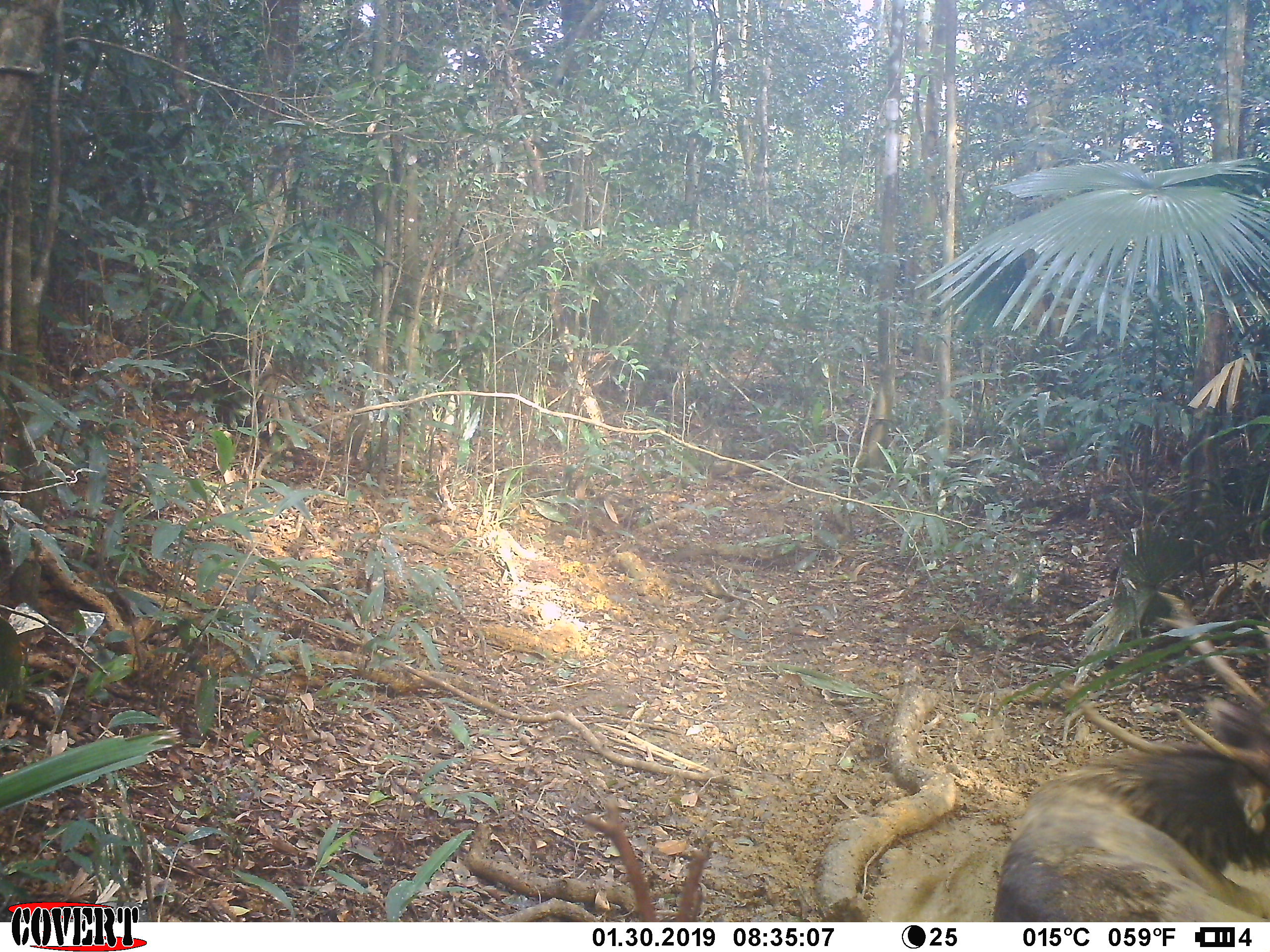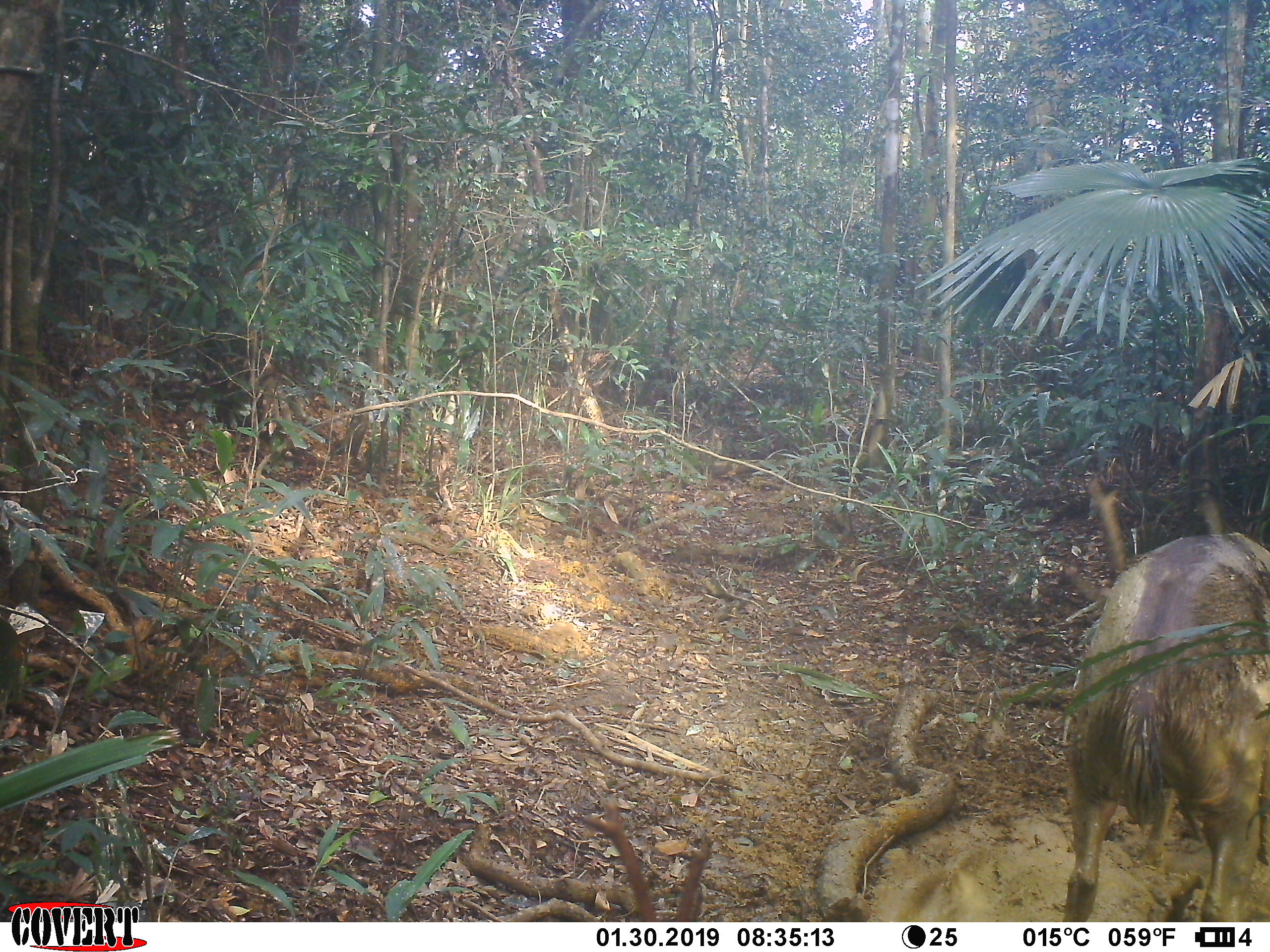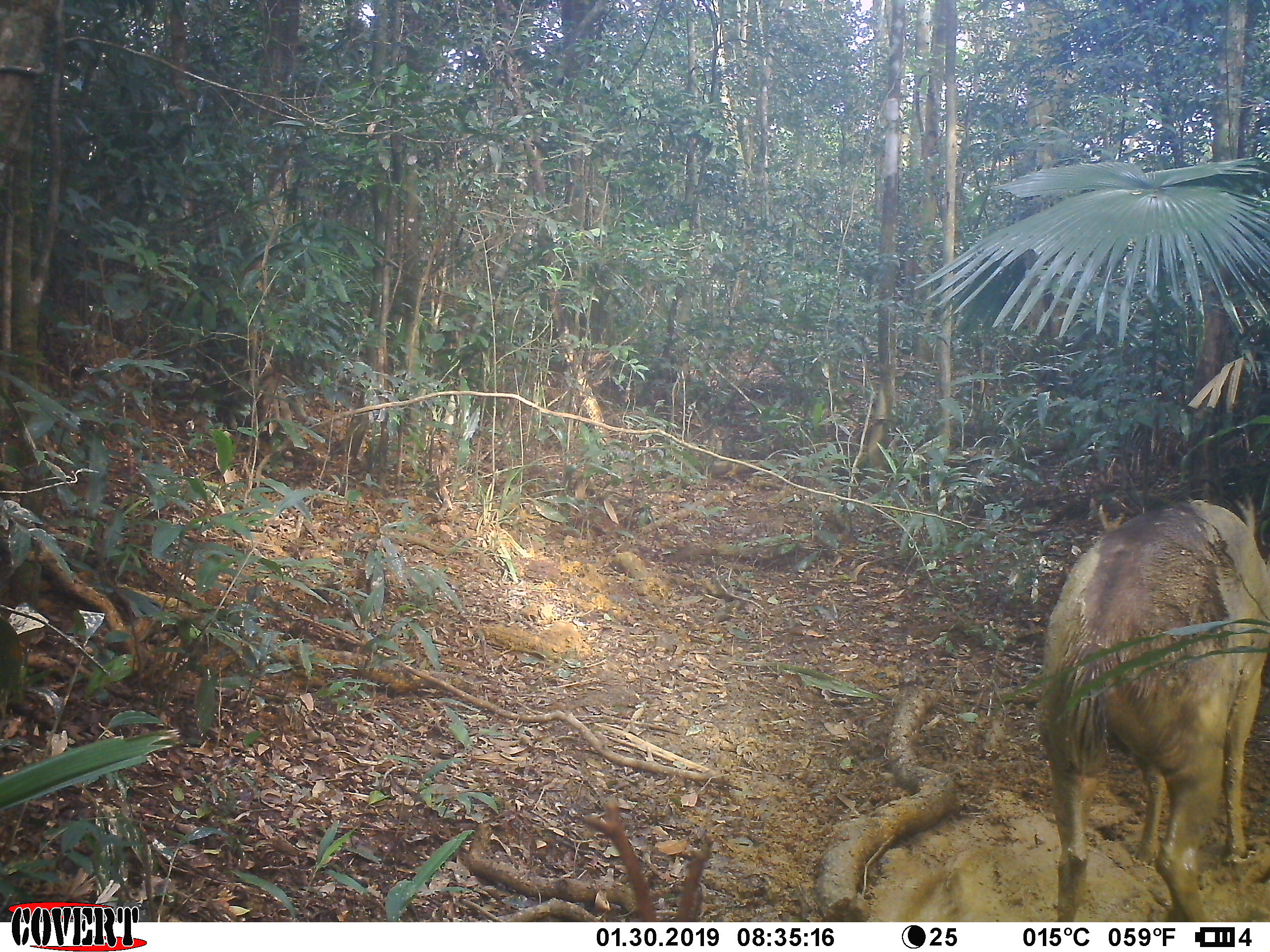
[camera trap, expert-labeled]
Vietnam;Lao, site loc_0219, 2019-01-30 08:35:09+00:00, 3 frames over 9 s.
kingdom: Animalia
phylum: Chordata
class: Mammalia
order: Artiodactyla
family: Cervidae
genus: Rusa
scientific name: Rusa unicolor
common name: sambar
Sambar (Rusa unicolor). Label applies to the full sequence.